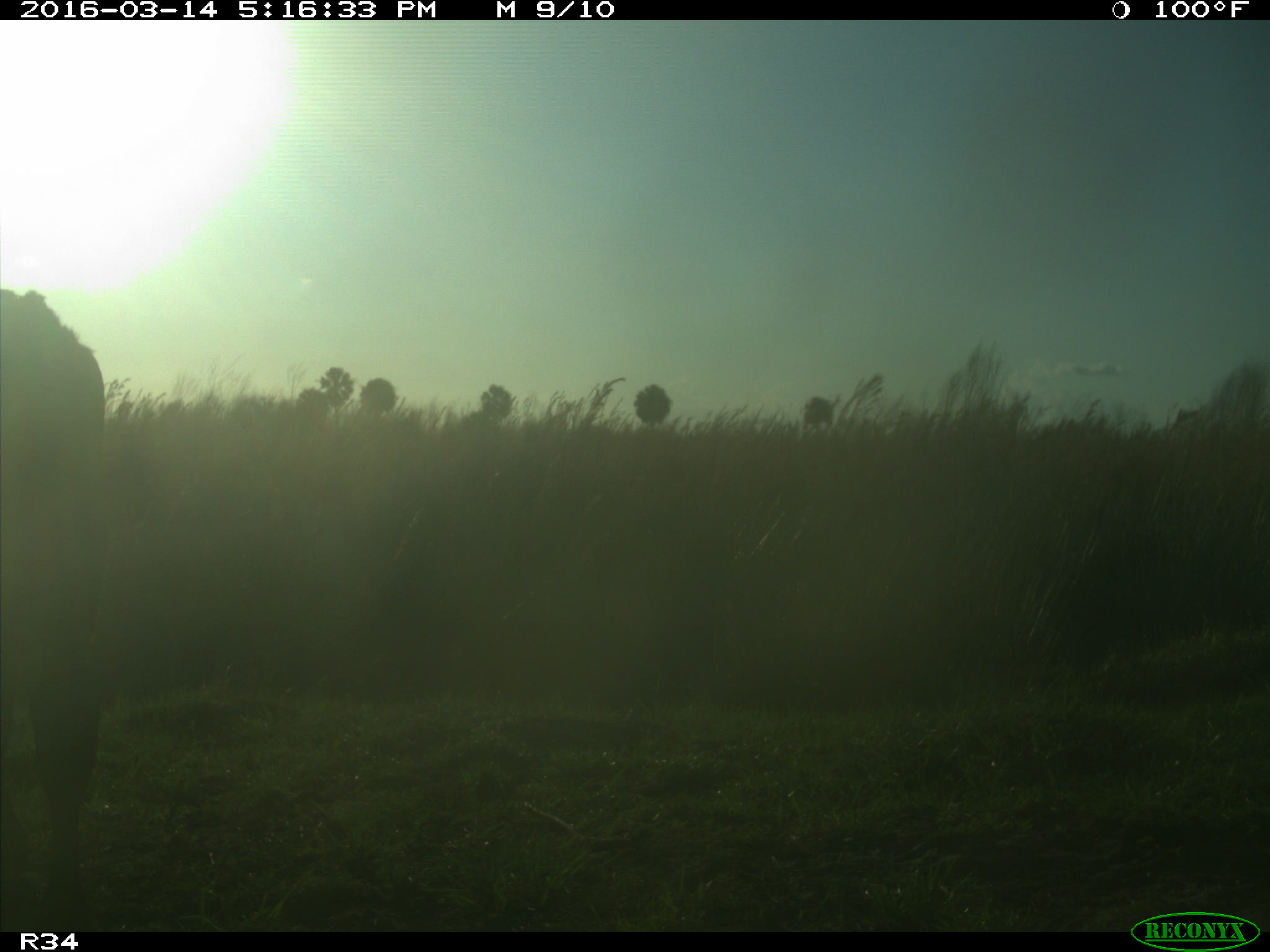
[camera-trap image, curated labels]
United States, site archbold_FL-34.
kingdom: Animalia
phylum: Chordata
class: Mammalia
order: Artiodactyla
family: Bovidae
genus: Bos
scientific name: Bos taurus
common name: domestic cow